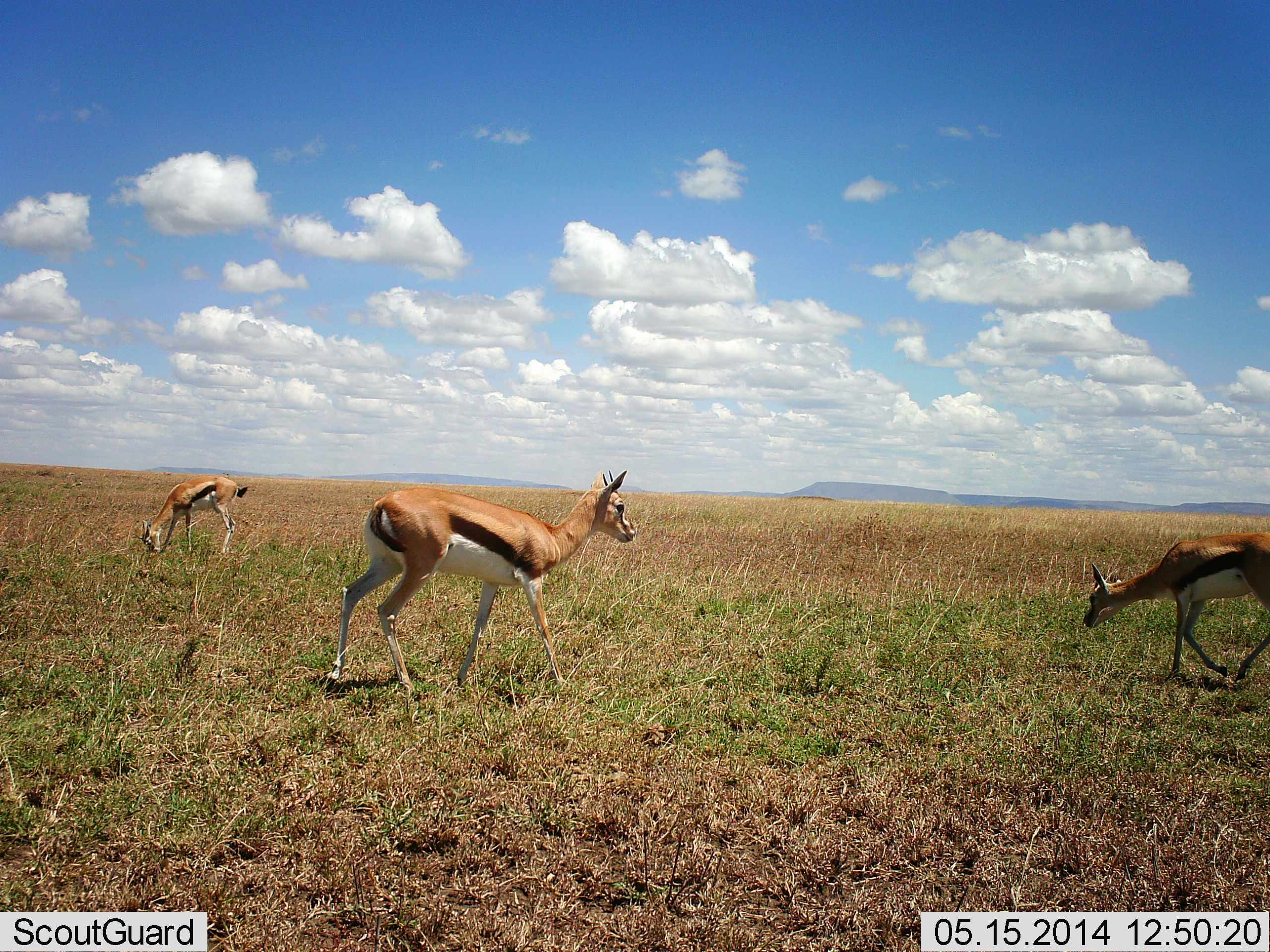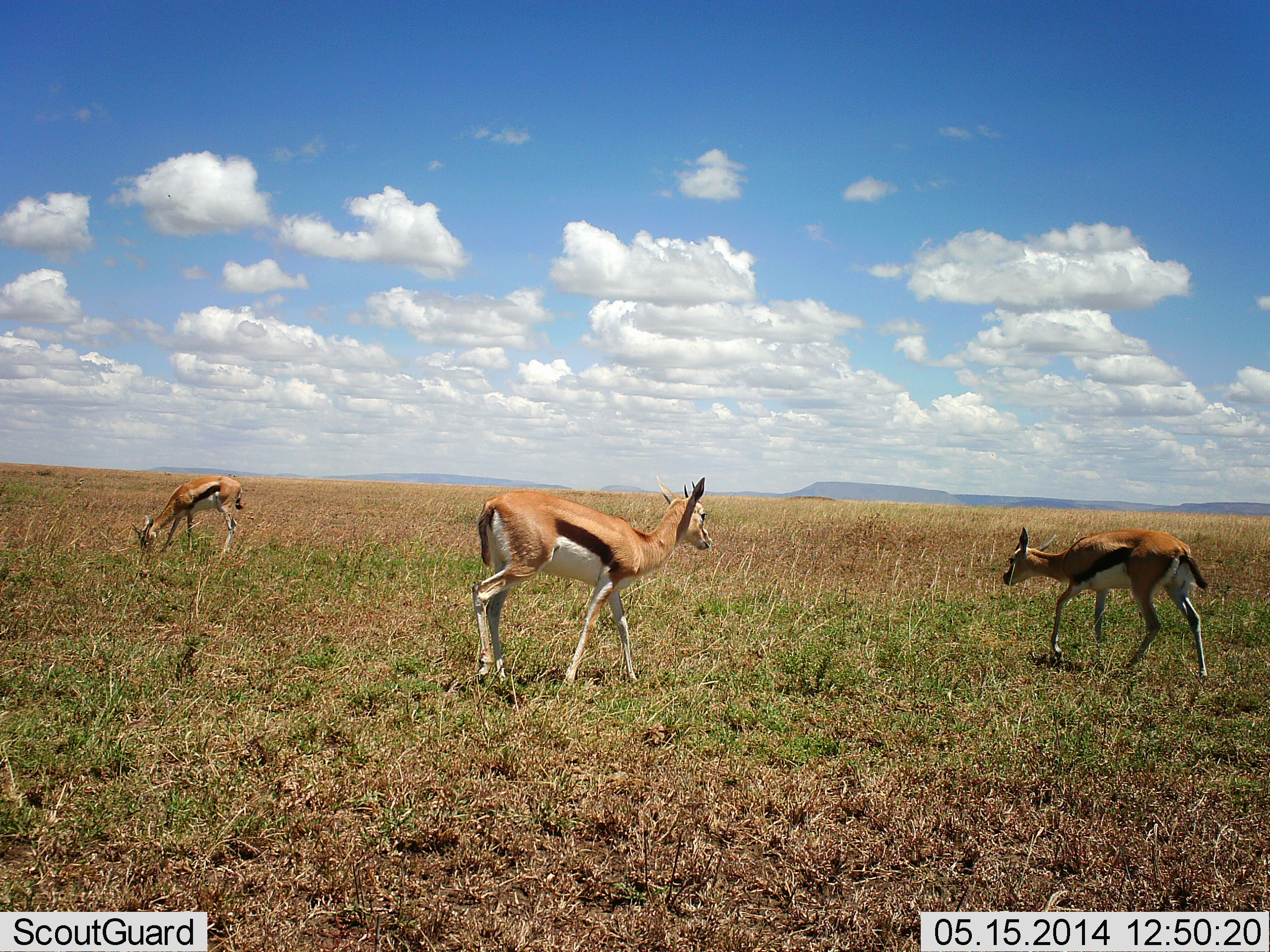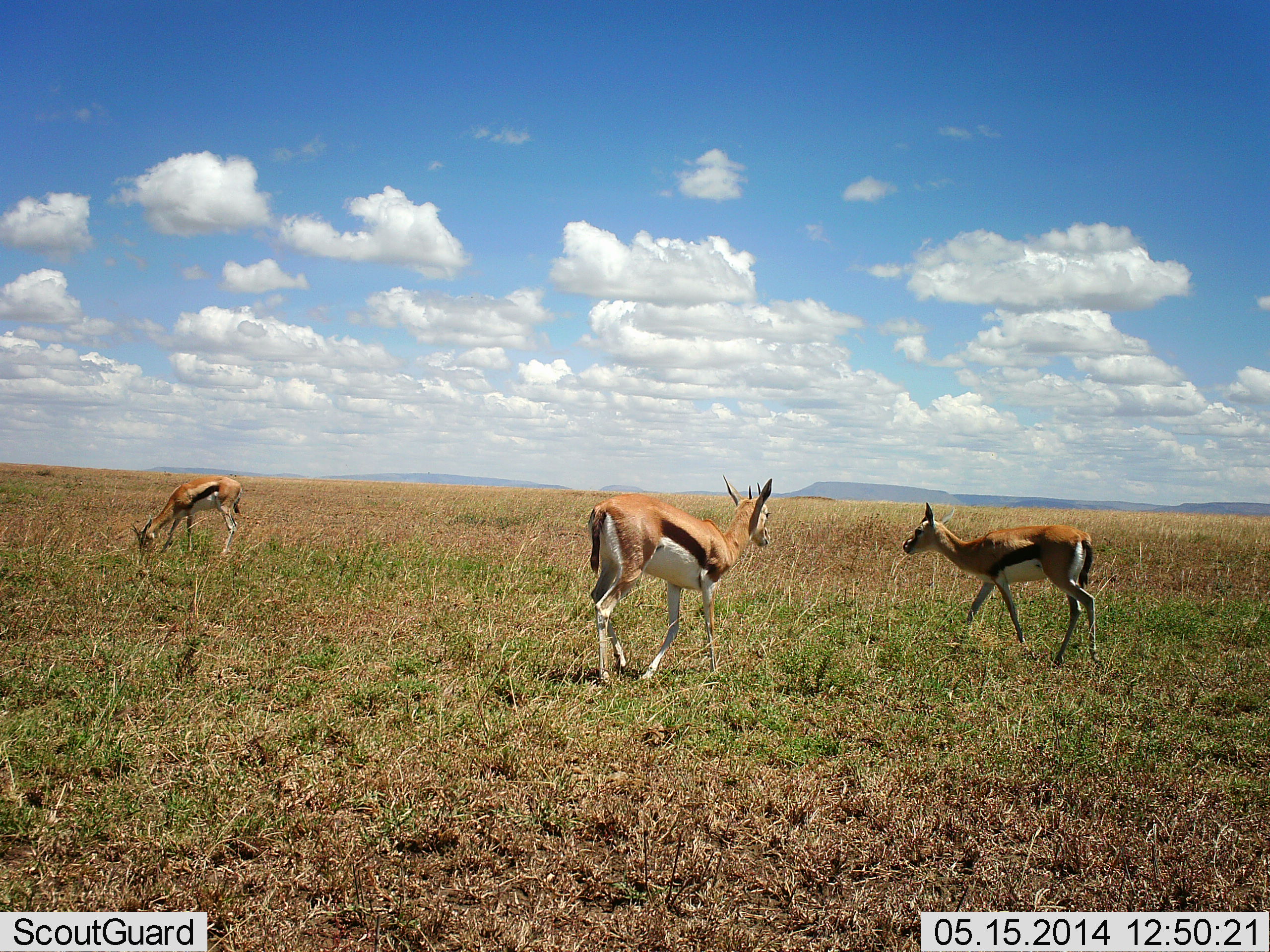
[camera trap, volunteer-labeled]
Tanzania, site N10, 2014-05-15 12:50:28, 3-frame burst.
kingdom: Animalia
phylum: Chordata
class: Mammalia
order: Artiodactyla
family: Bovidae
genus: Eudorcas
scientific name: Eudorcas thomsonii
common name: thomson's gazelle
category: gazellethomsons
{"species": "gazellethomsons (thomson's gazelle) (Eudorcas thomsonii)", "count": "3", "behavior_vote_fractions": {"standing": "30%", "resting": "0%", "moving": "100%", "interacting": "0%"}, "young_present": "0%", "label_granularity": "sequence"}